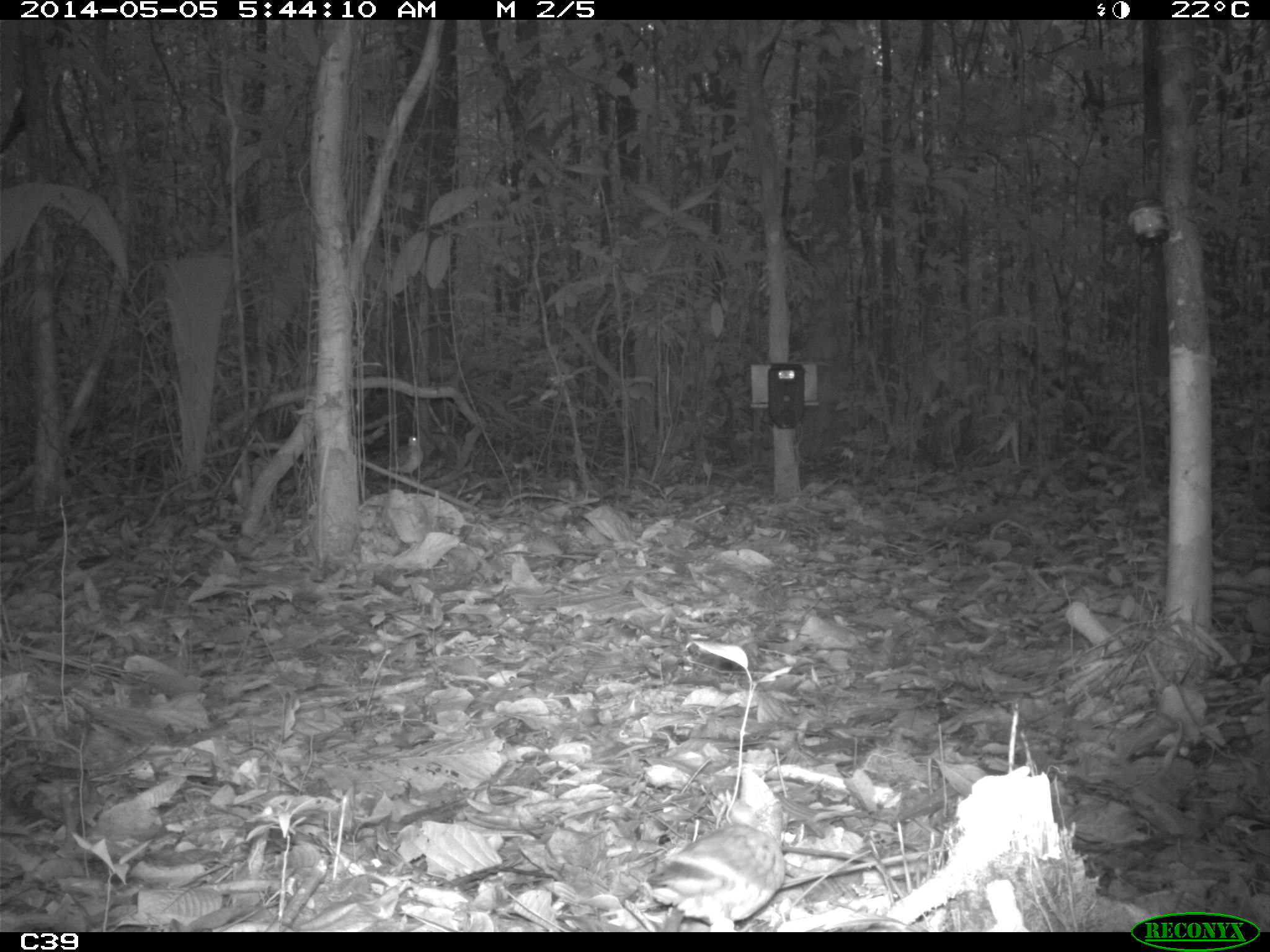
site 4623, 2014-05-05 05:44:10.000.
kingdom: Animalia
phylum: Chordata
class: Aves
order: Columbiformes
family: Columbidae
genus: Geotrygon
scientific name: Geotrygon montana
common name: ruddy quail-dove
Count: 1.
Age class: adult.